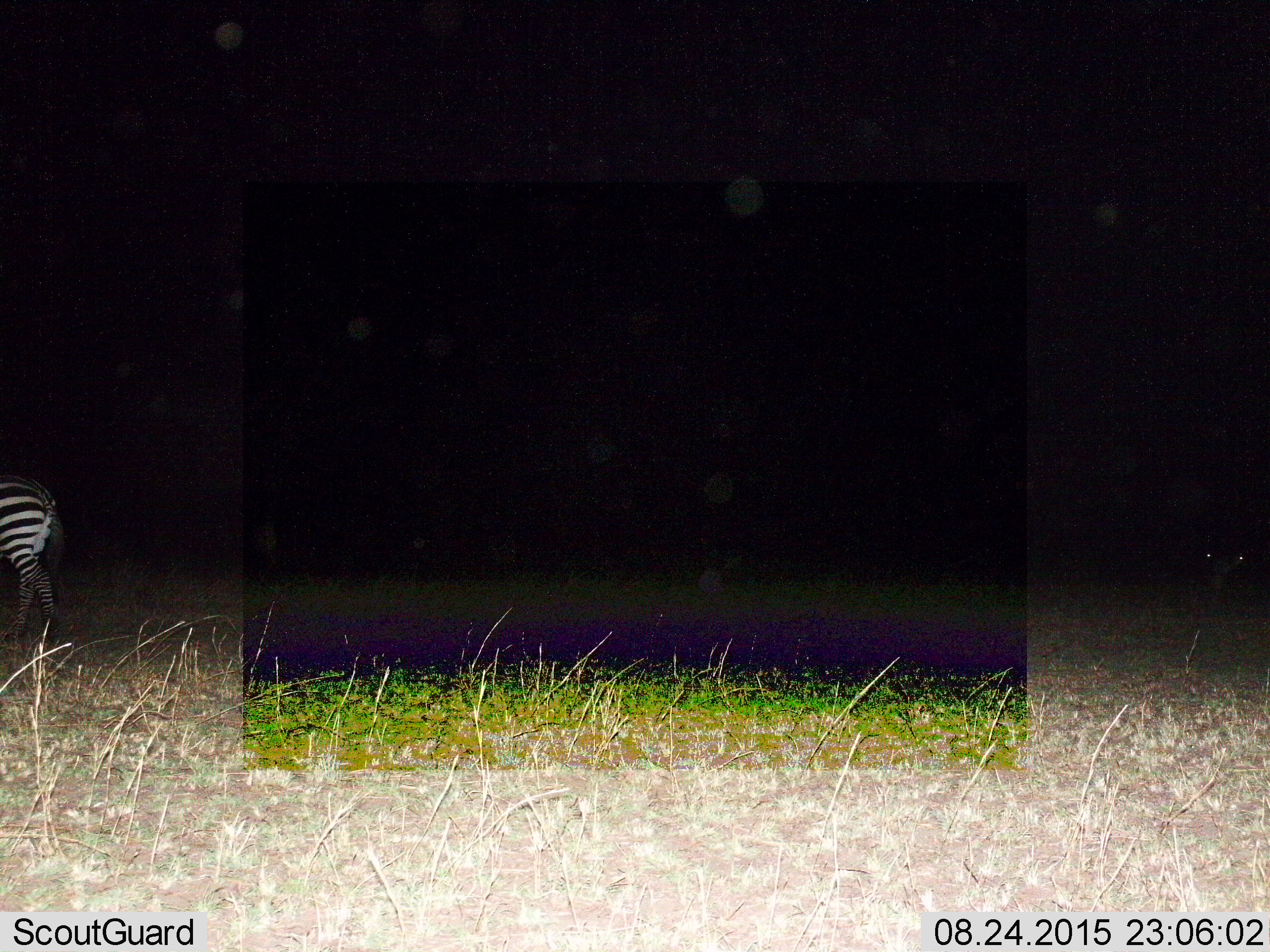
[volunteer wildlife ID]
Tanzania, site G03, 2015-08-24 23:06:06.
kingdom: Animalia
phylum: Chordata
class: Mammalia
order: Perissodactyla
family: Equidae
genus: Equus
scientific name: Equus quagga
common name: plains zebra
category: zebra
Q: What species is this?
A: Zebra (plains zebra) (Equus quagga).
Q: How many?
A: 1.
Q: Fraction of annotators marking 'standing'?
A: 37%.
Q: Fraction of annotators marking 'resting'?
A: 0%.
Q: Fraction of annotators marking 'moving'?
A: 68%.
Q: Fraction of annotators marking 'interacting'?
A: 0%.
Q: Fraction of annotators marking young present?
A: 0%.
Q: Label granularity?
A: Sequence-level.